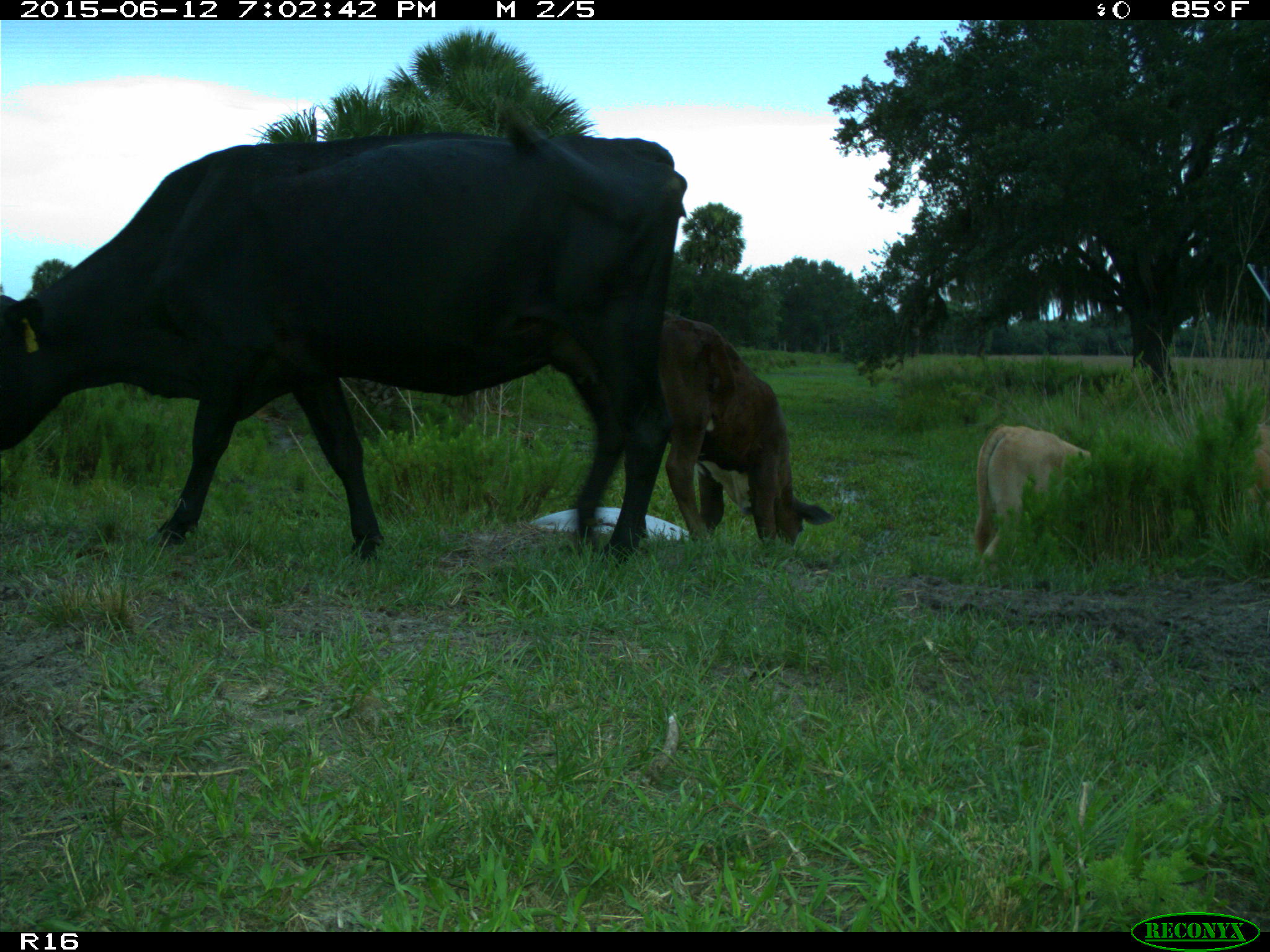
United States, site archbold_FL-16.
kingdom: Animalia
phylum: Chordata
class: Mammalia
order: Artiodactyla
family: Bovidae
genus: Bos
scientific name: Bos taurus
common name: domestic cow